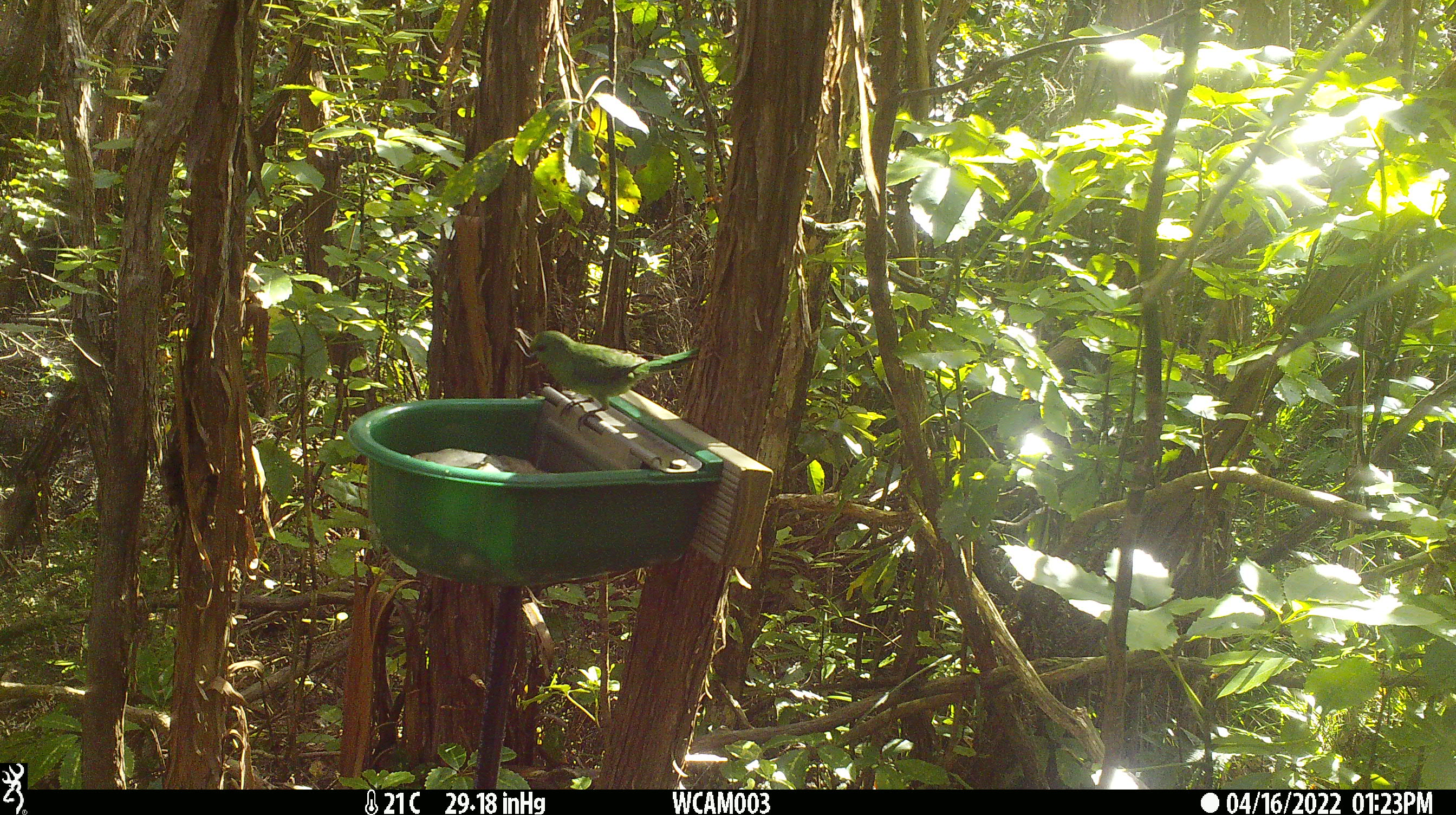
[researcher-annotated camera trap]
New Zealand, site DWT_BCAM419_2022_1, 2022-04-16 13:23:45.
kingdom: Animalia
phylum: Chordata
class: Aves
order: Psittaciformes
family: Psittaculidae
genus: Cyanoramphus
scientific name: Cyanoramphus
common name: parakeet